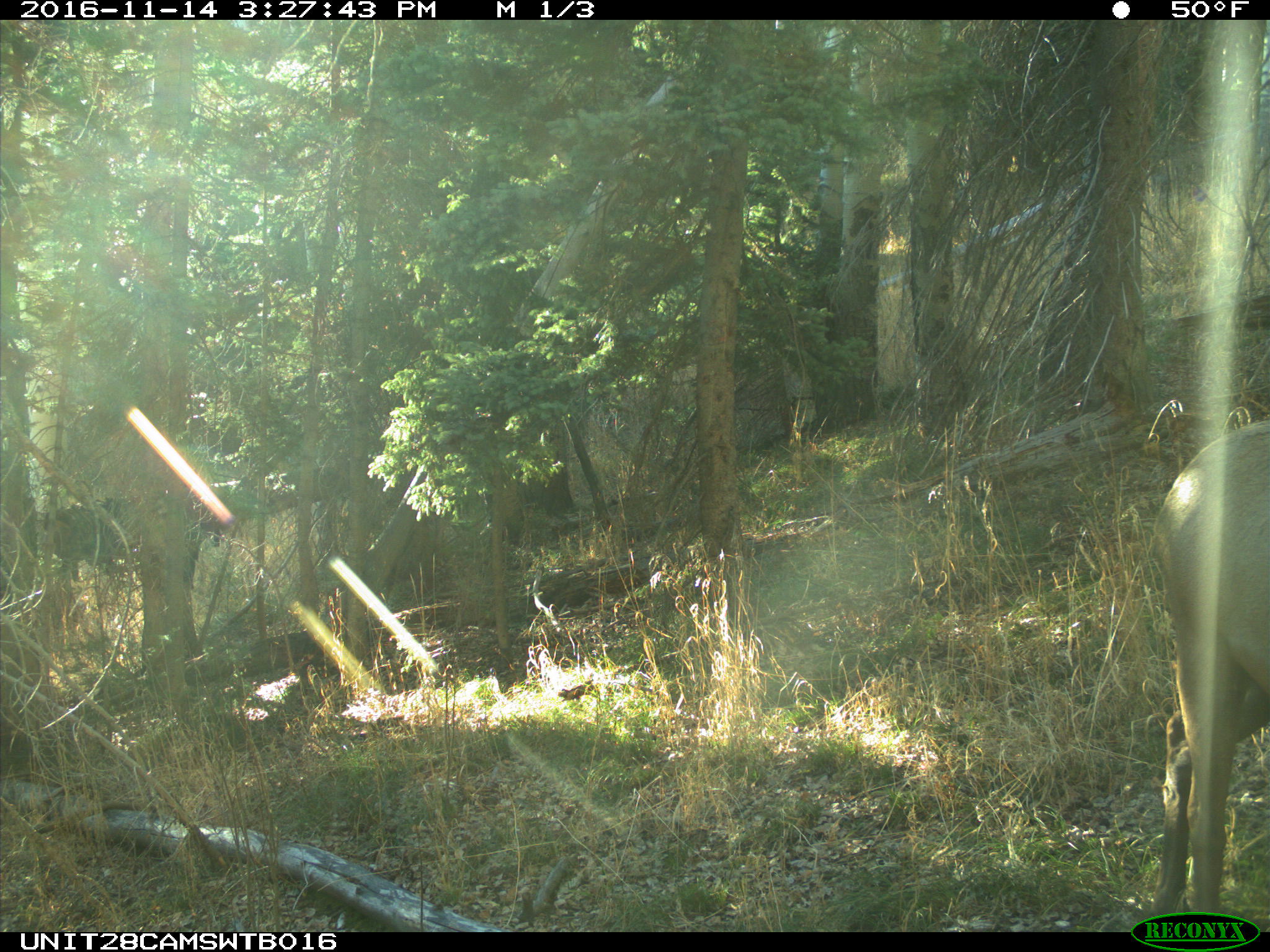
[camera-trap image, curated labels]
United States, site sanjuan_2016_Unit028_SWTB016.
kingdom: Animalia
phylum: Chordata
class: Mammalia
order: Artiodactyla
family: Cervidae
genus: Cervus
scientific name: Cervus elaphus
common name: red deer